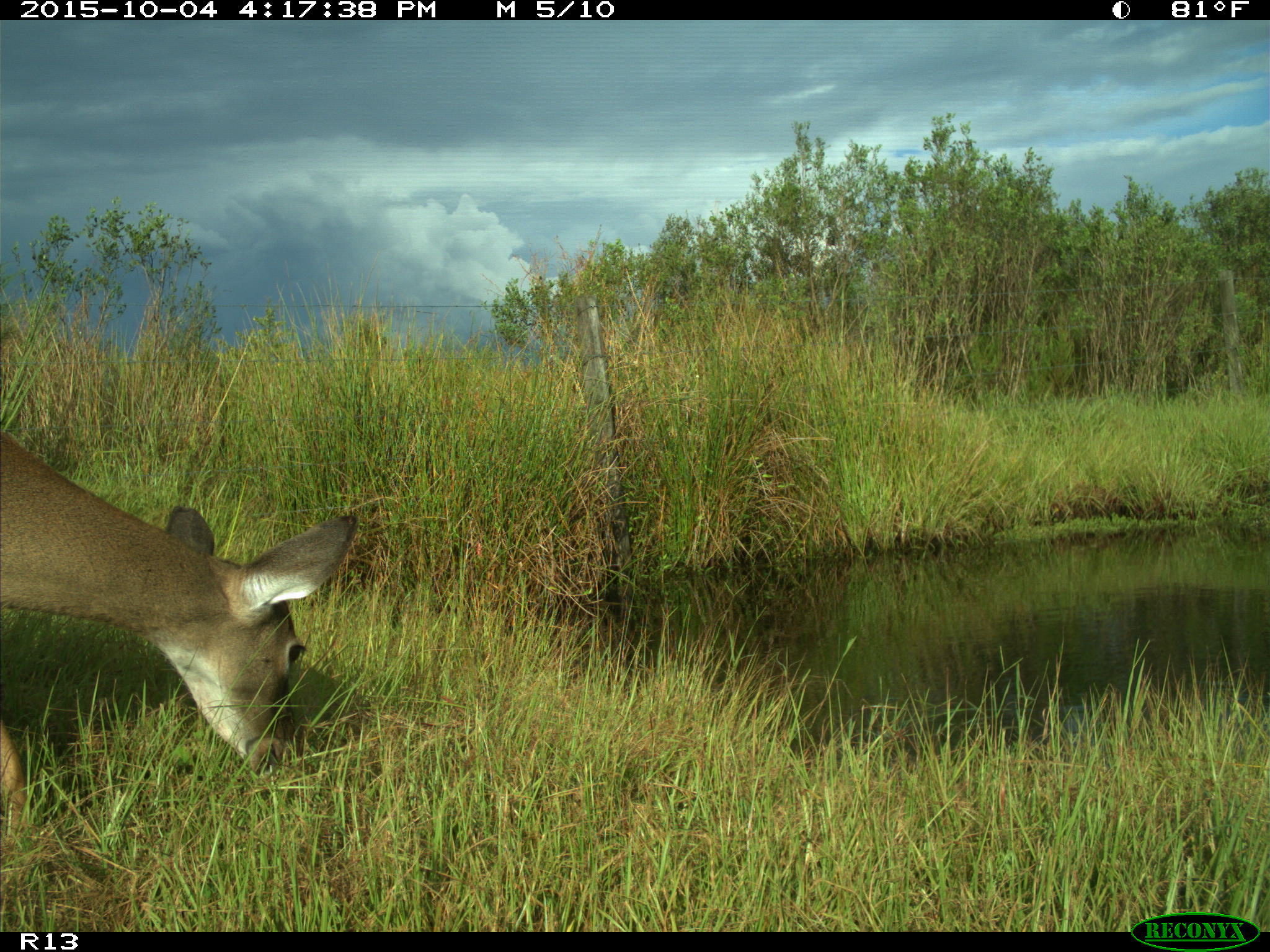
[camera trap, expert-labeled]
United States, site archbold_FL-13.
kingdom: Animalia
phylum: Chordata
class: Mammalia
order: Artiodactyla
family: Cervidae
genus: Odocoileus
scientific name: Odocoileus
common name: deer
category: unidentified deer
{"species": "unidentified deer (deer) (Odocoileus)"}